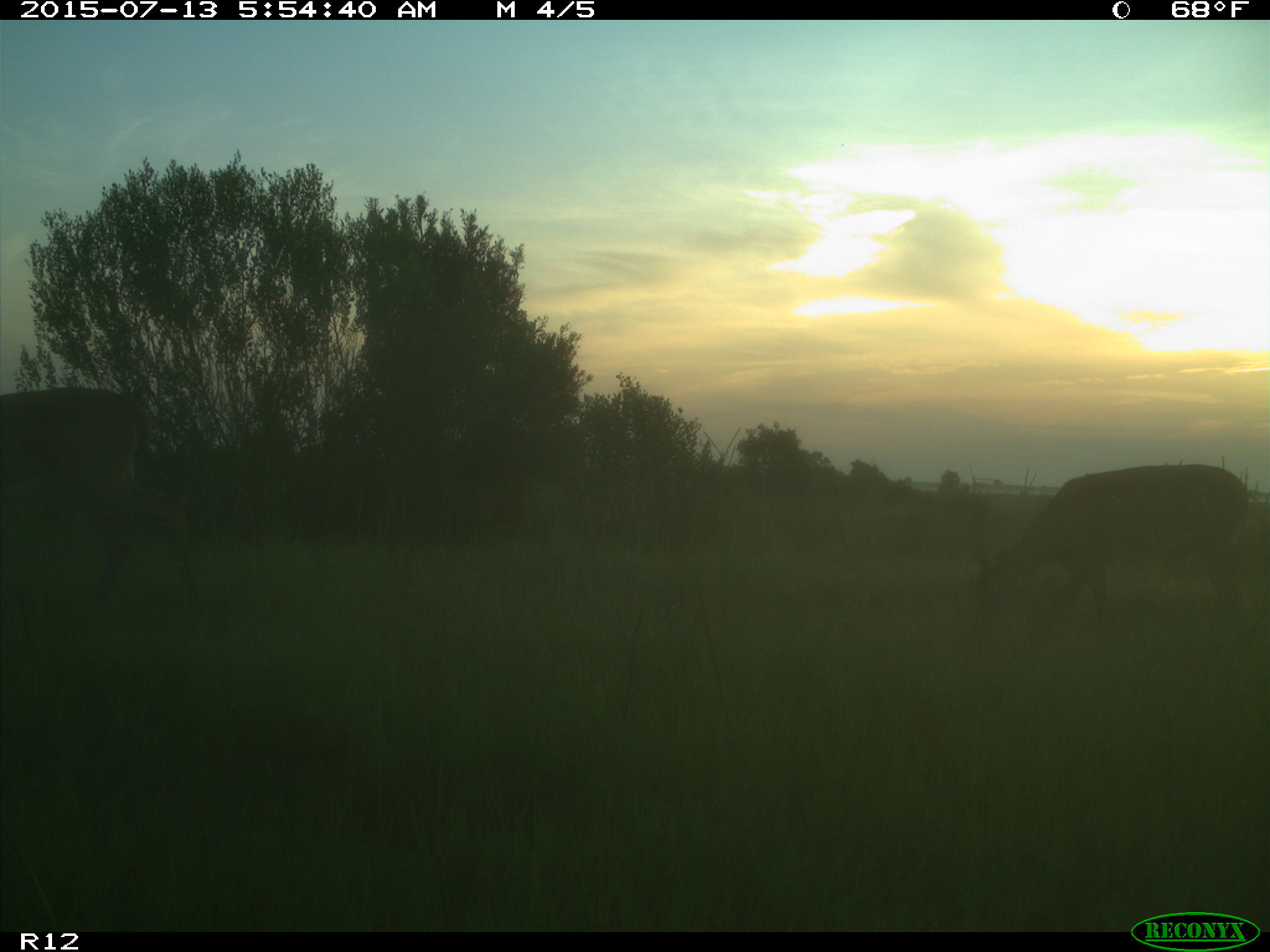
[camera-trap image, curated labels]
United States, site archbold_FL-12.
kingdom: Animalia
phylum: Chordata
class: Mammalia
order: Artiodactyla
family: Cervidae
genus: Odocoileus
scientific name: Odocoileus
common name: deer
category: unidentified deer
Unidentified deer (deer) (Odocoileus).